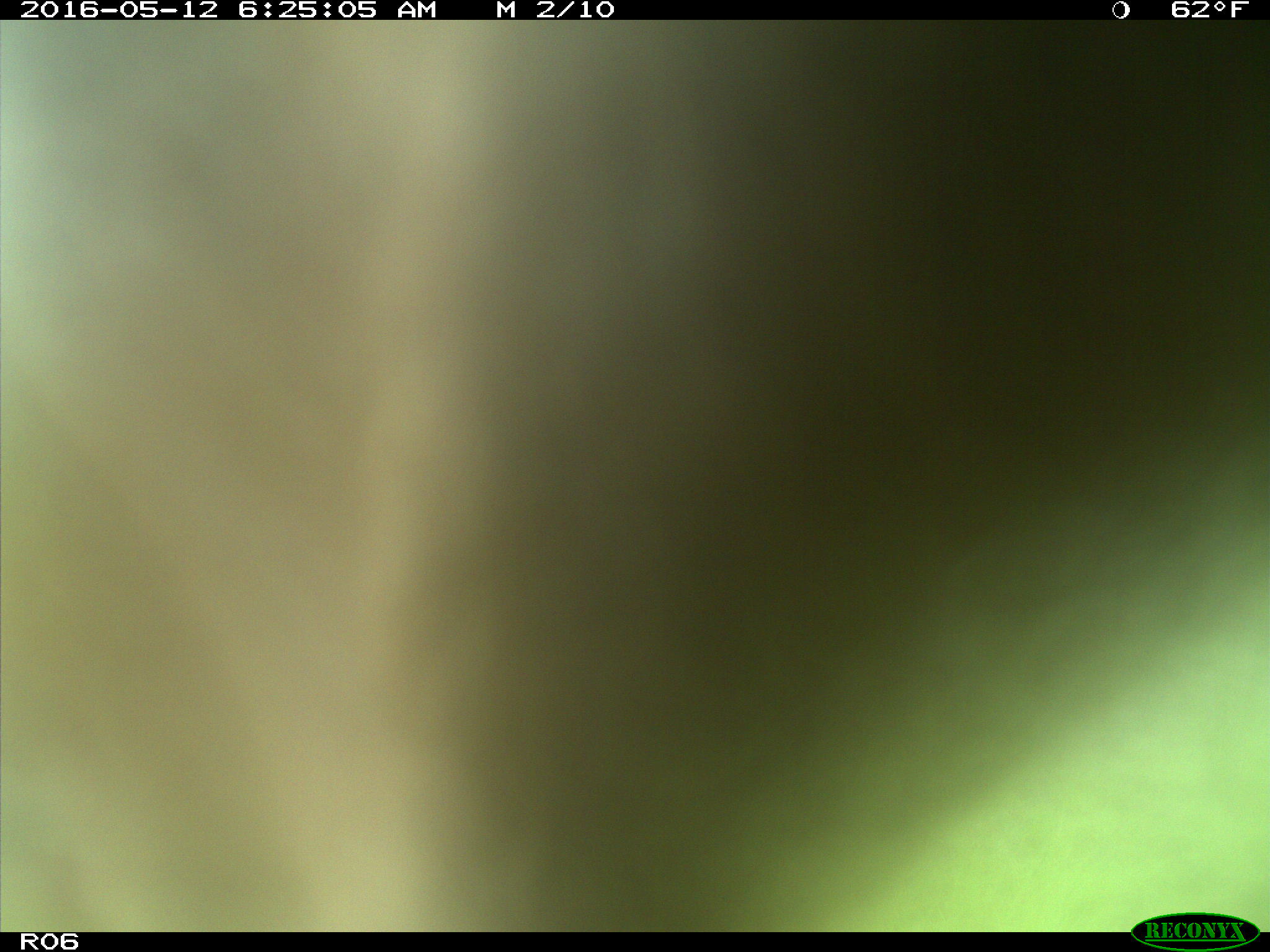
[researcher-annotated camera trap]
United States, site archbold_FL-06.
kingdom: Animalia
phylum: Chordata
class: Mammalia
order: Artiodactyla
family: Bovidae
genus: Bos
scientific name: Bos taurus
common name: domestic cow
Bos taurus (domestic cow).